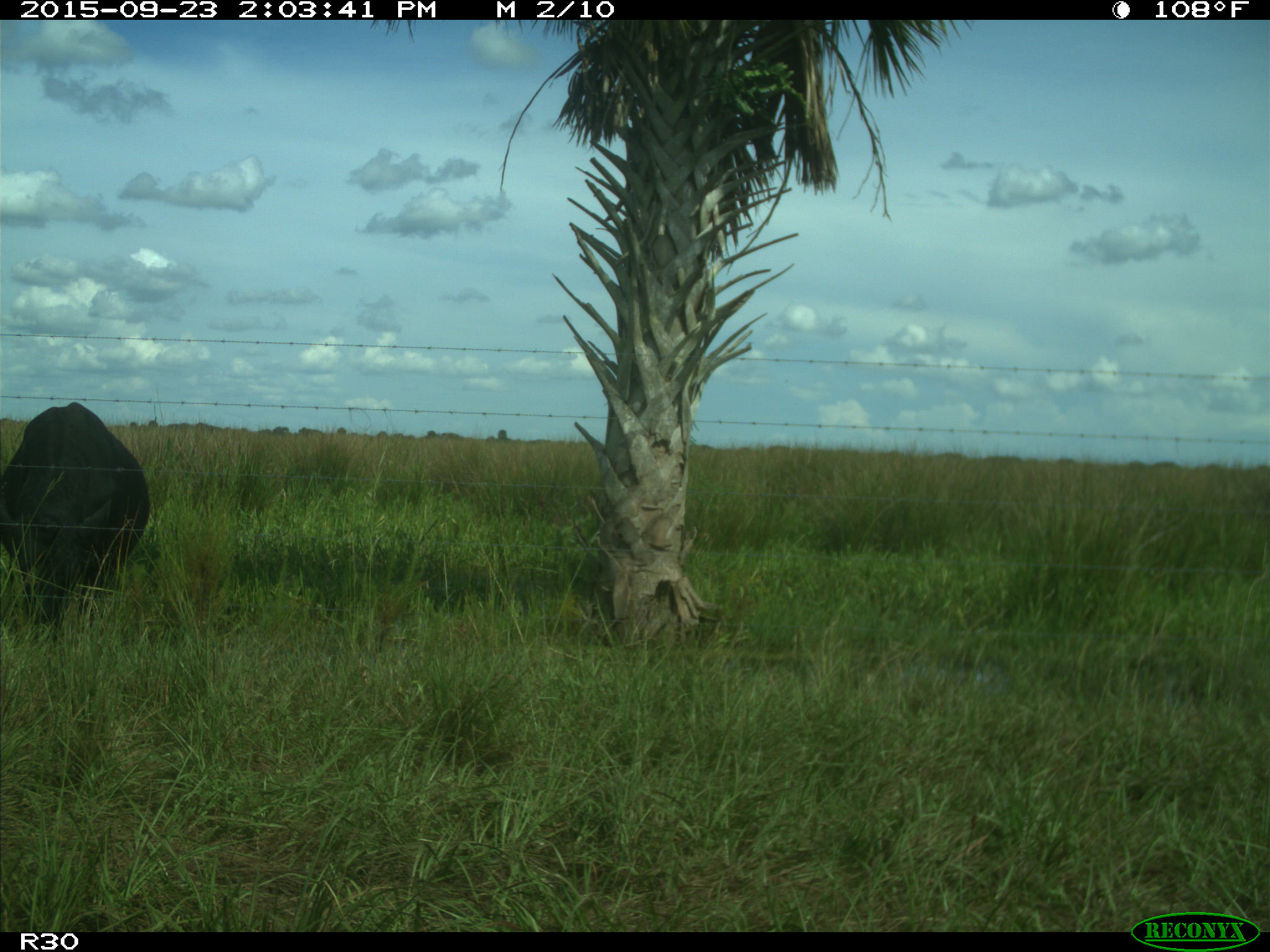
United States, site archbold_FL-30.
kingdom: Animalia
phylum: Chordata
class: Mammalia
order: Artiodactyla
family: Bovidae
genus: Bos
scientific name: Bos taurus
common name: domestic cow